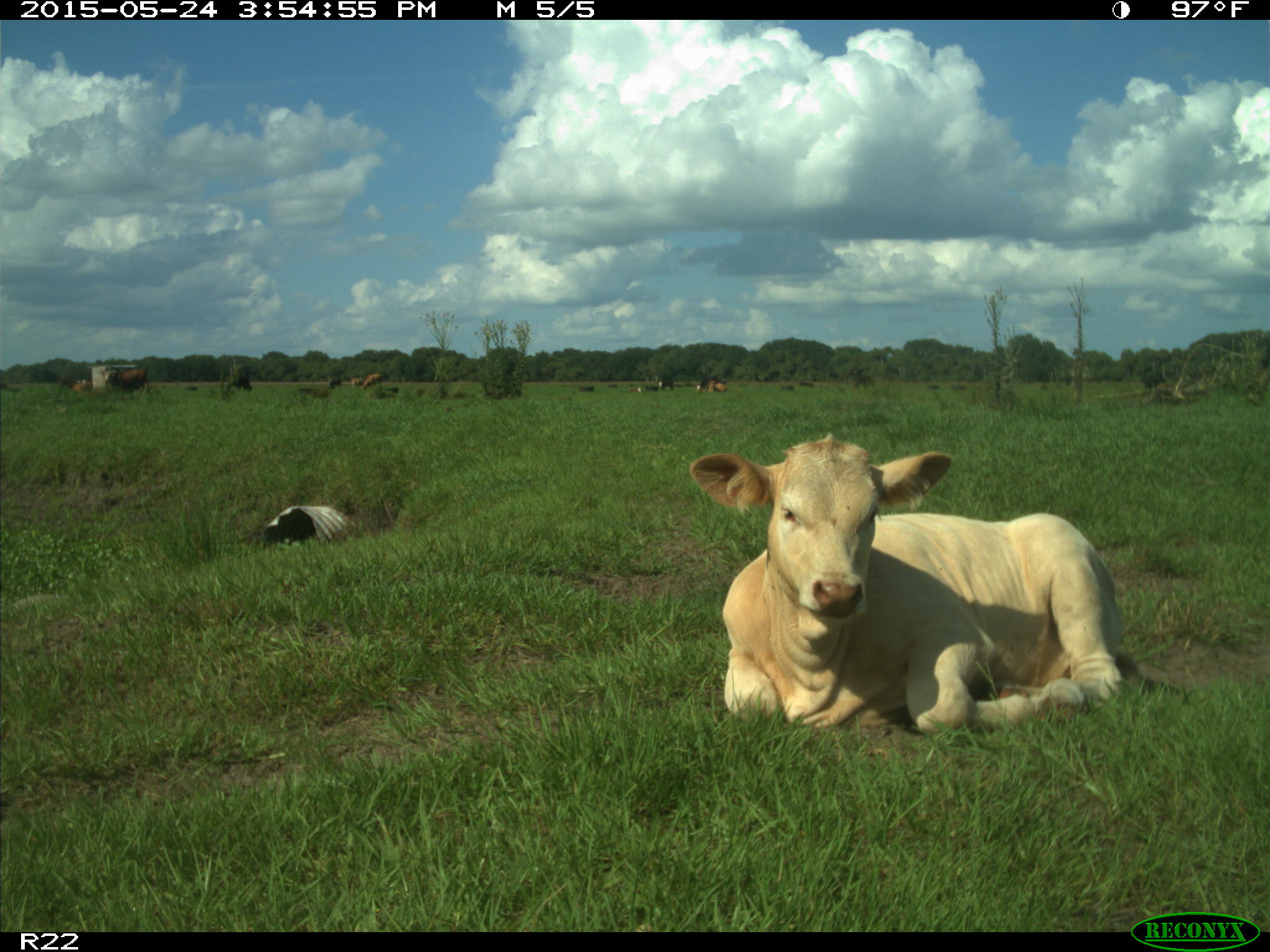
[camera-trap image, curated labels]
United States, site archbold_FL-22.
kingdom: Animalia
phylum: Chordata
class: Mammalia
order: Artiodactyla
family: Bovidae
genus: Bos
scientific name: Bos taurus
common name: domestic cow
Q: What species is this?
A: Bos taurus (domestic cow).